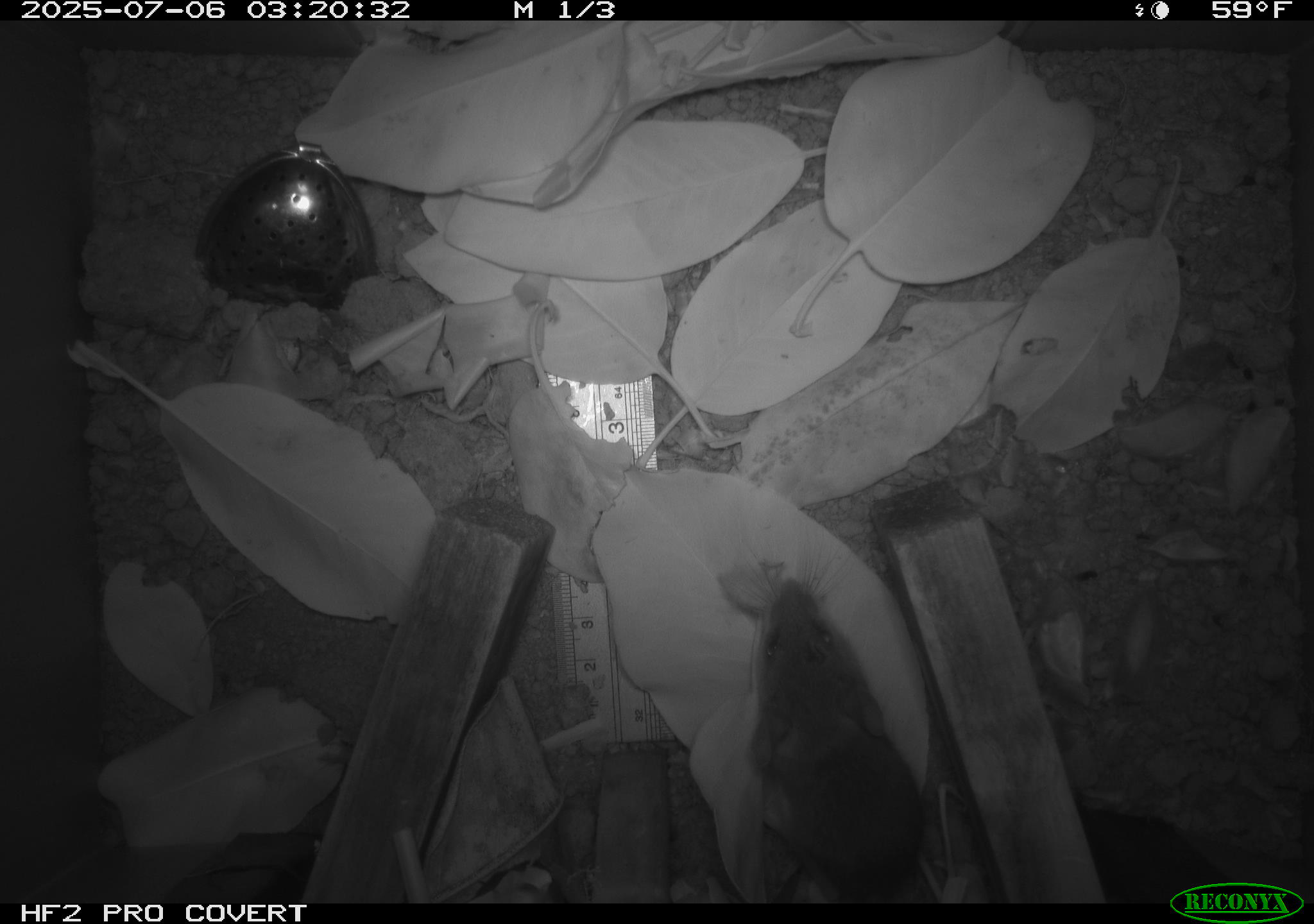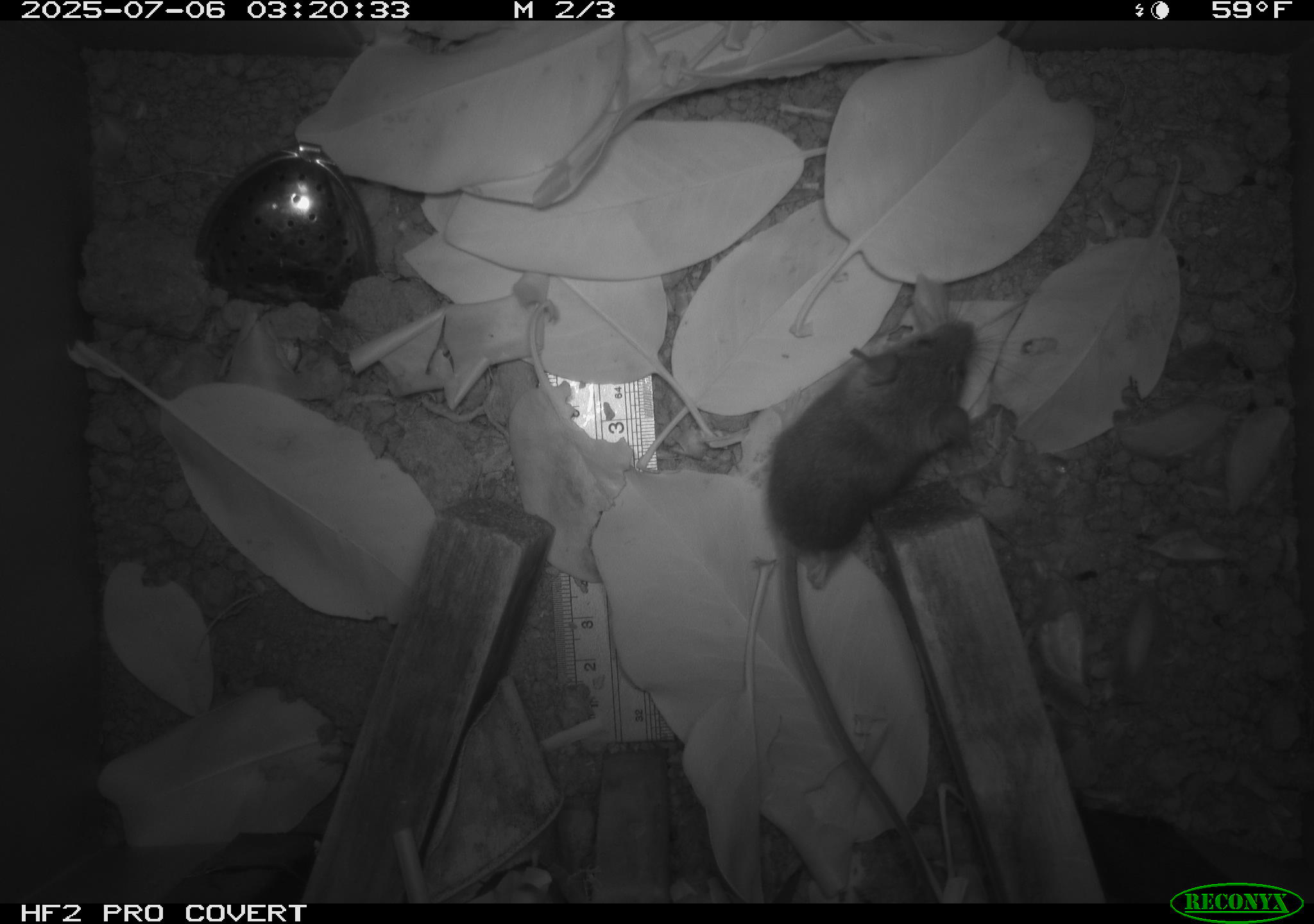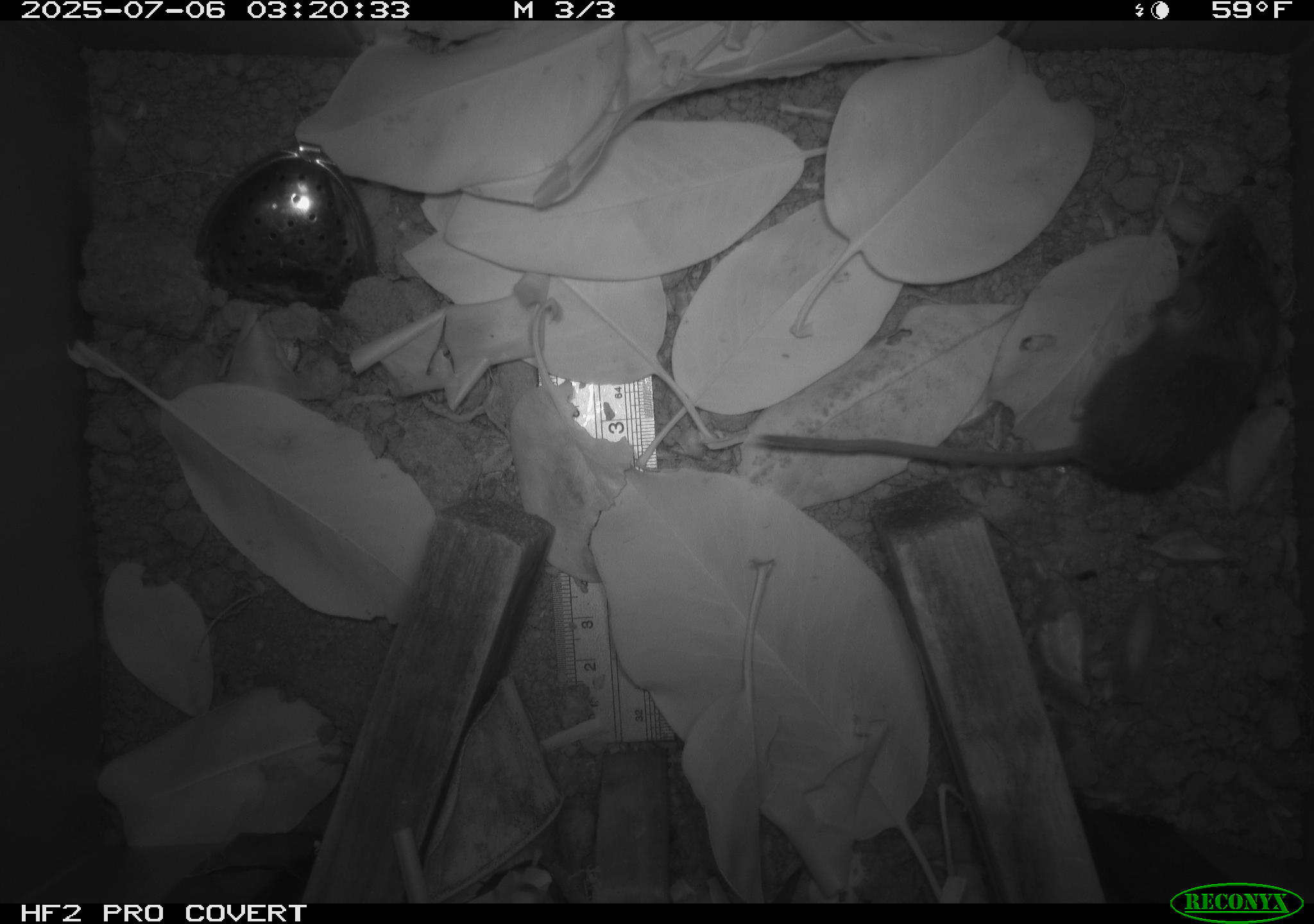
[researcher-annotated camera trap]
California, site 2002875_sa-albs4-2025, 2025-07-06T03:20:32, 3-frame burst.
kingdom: Animalia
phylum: Chordata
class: Mammalia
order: Rodentia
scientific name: Rodentia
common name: mouse species